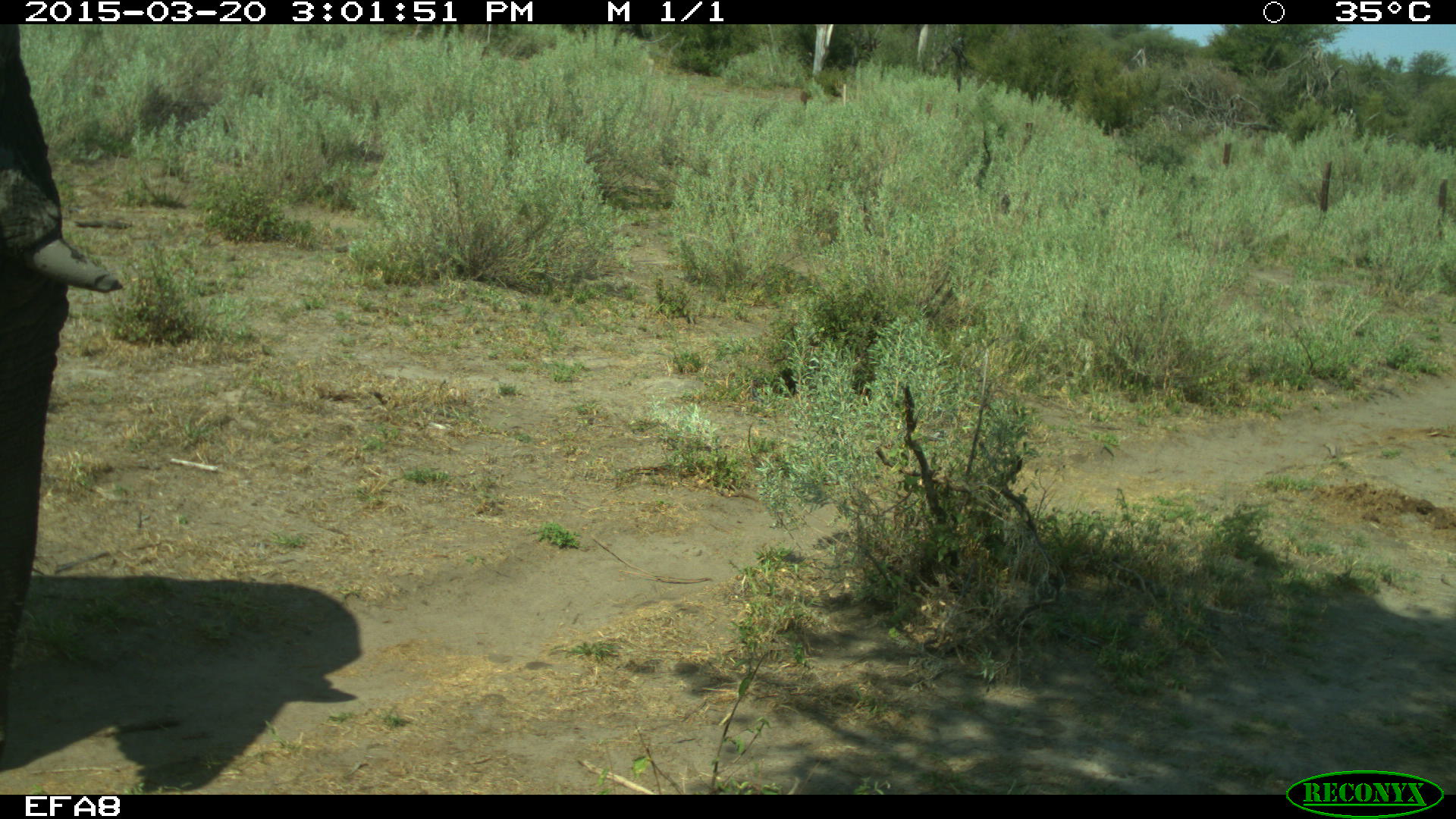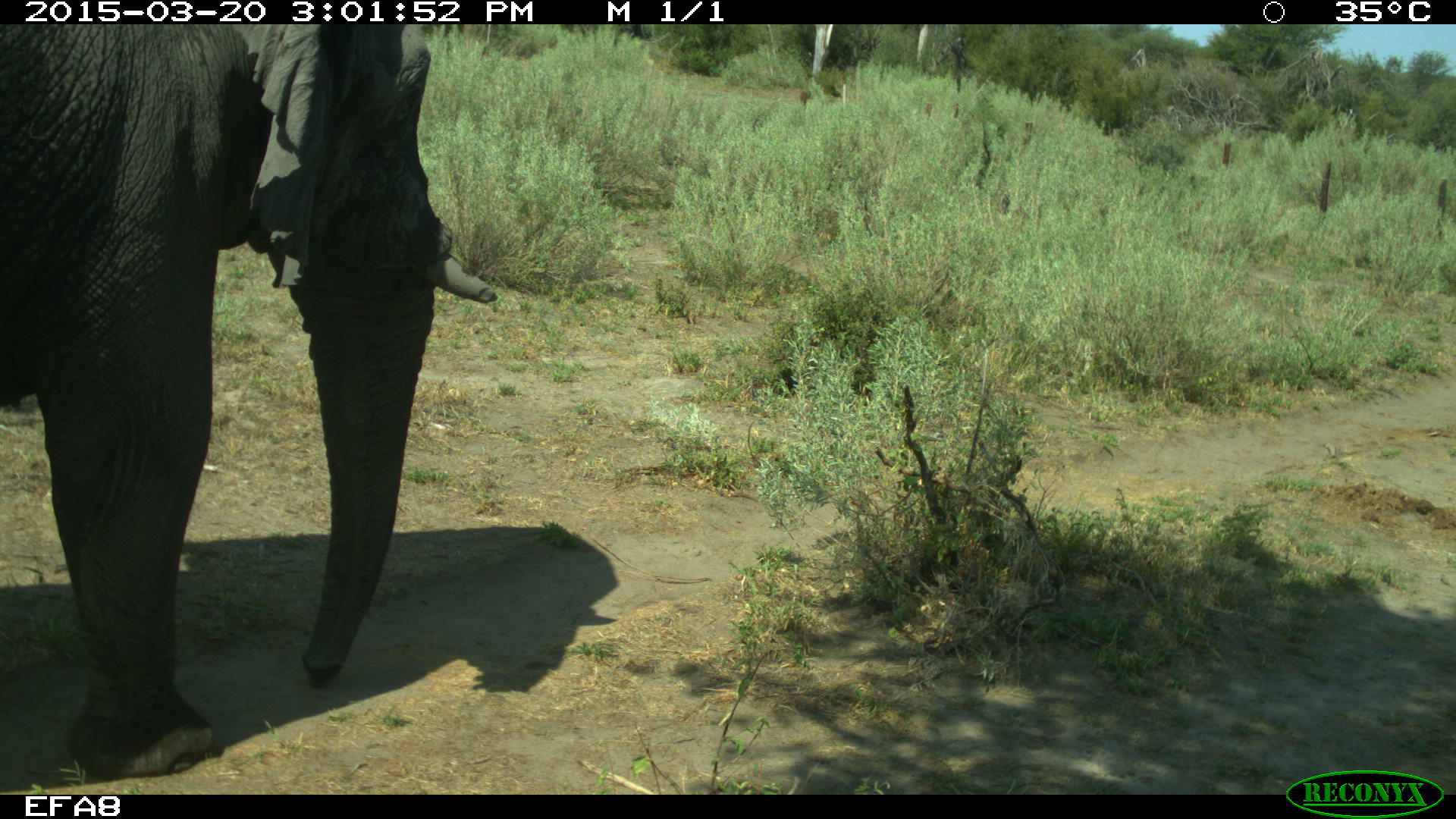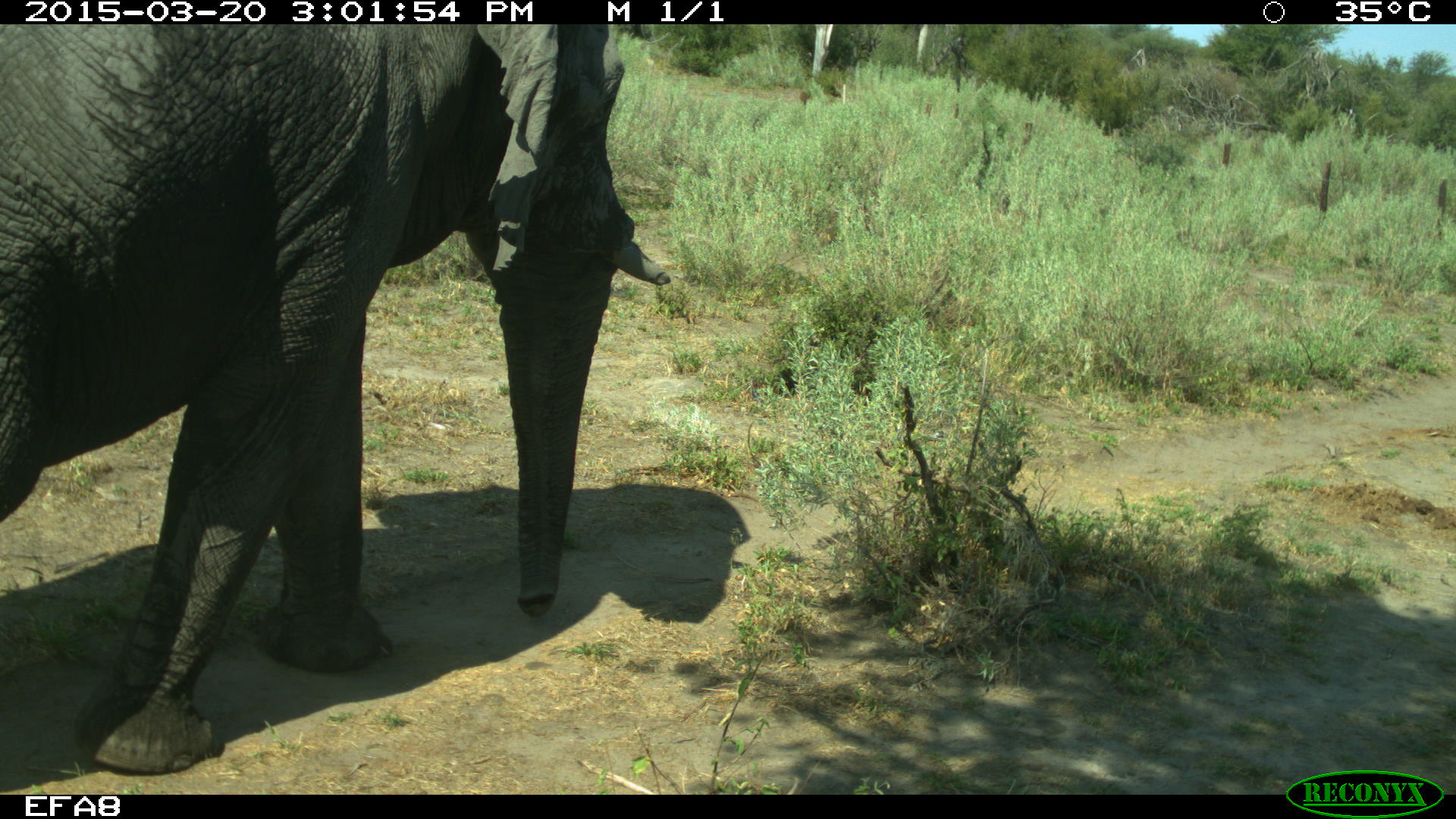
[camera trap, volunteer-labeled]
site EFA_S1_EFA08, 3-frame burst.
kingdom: Animalia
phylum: Chordata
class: Mammalia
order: Proboscidea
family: Elephantidae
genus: Loxodonta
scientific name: Loxodonta africana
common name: african bush elephant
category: elephant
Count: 1.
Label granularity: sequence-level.